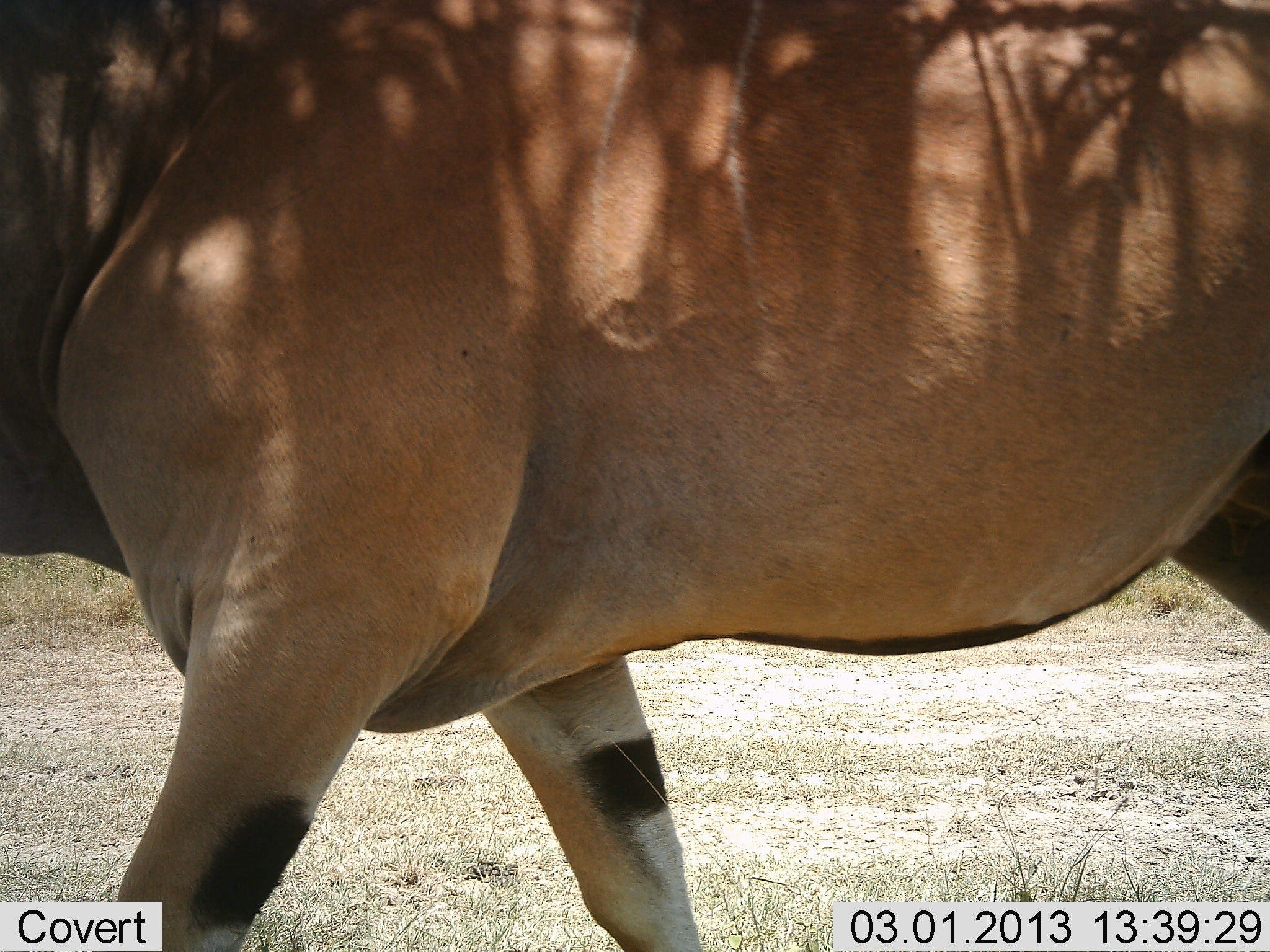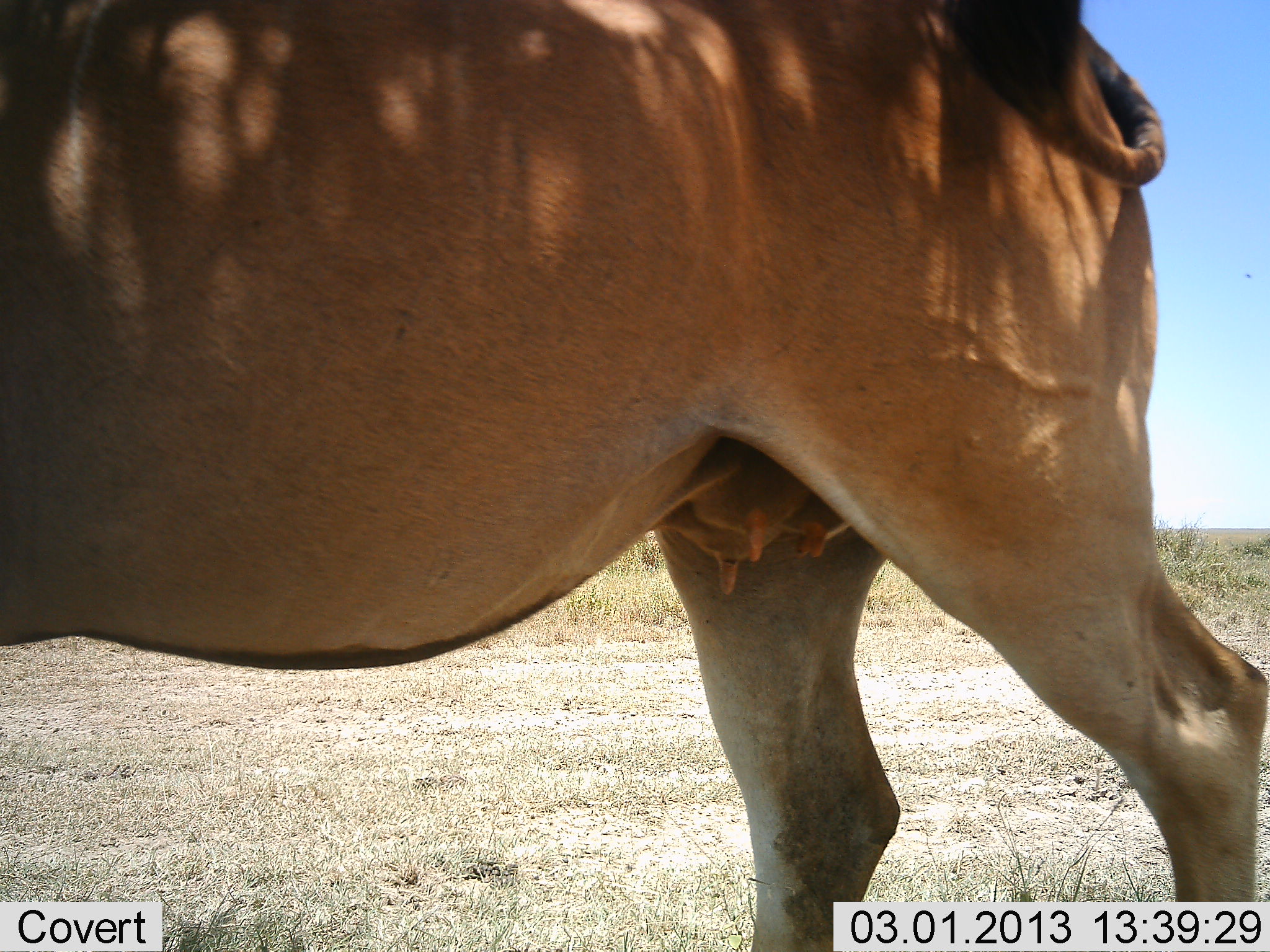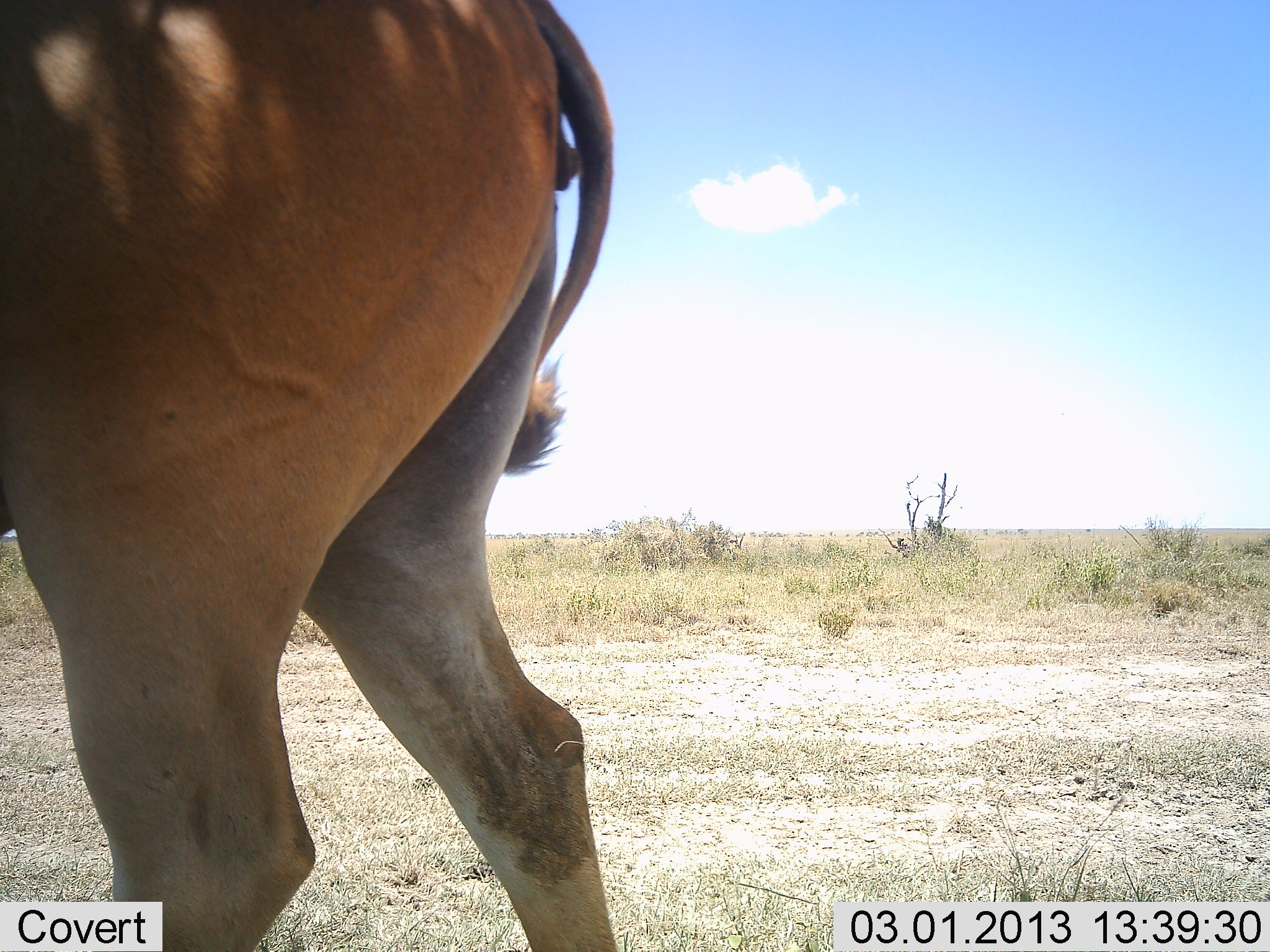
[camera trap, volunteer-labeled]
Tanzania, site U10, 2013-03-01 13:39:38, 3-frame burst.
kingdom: Animalia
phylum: Chordata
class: Mammalia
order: Artiodactyla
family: Bovidae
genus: Tragelaphus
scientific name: Tragelaphus oryx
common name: eland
Eland (Tragelaphus oryx), count 1. Behavior (volunteer vote fractions): standing 0%, resting 0%, moving 100%, interacting 0%. Young present (vote fraction): 0%. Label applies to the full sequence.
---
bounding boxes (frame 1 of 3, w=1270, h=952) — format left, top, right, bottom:
animal: 1, 0, 1270, 951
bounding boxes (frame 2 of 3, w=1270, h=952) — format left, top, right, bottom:
animal: 0, 0, 1269, 951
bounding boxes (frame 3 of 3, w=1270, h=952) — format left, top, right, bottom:
animal: 0, 0, 621, 951